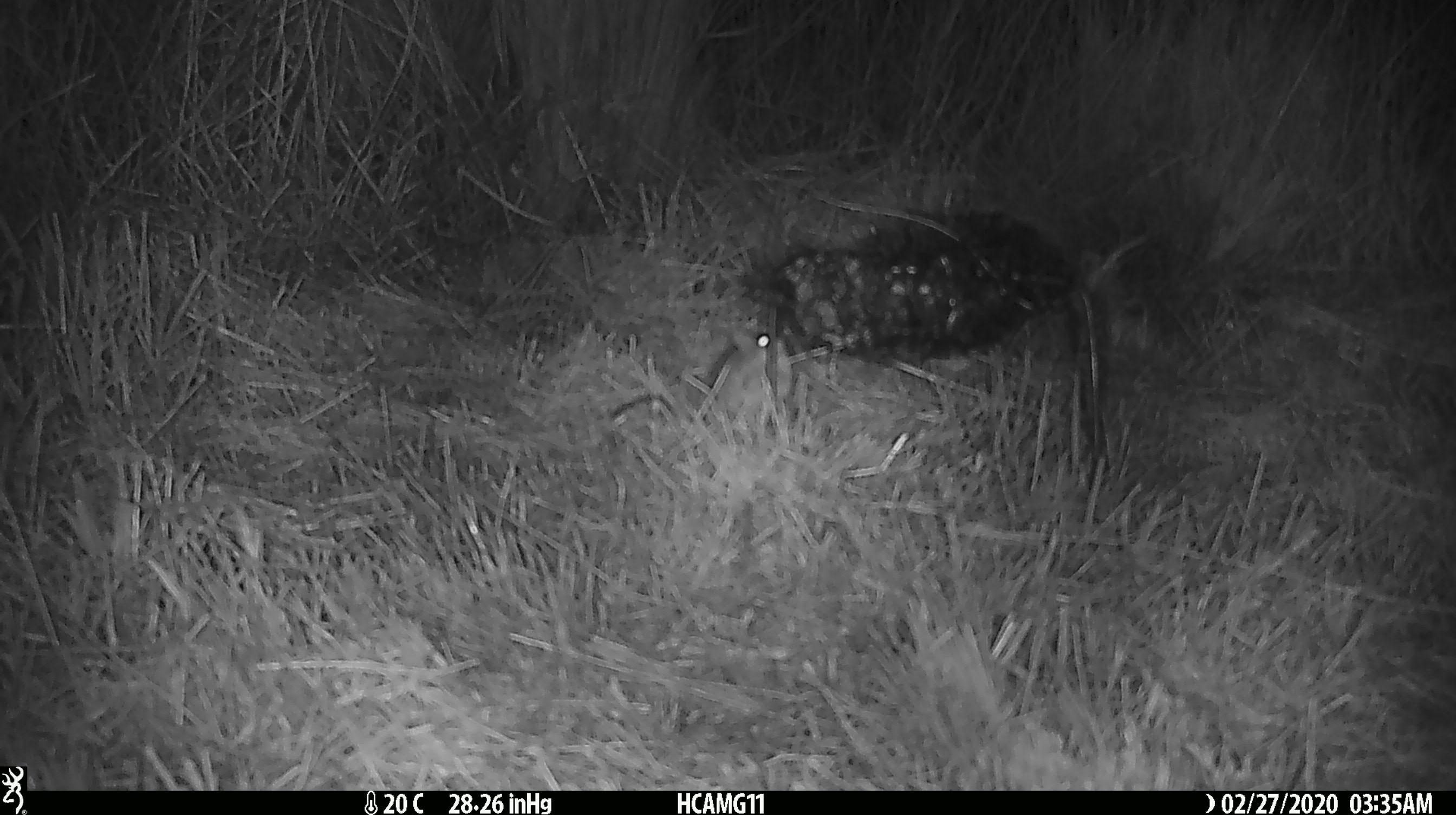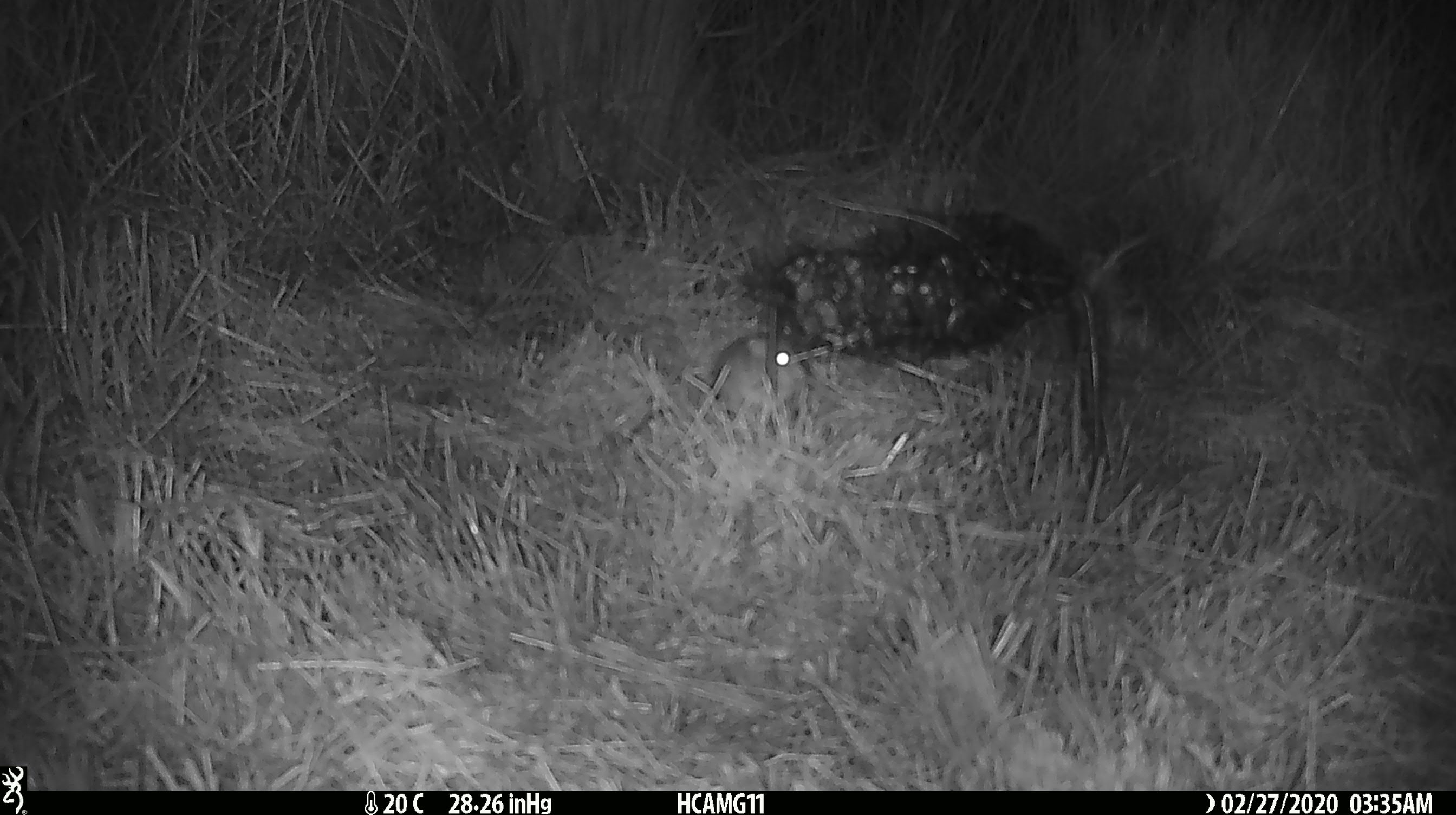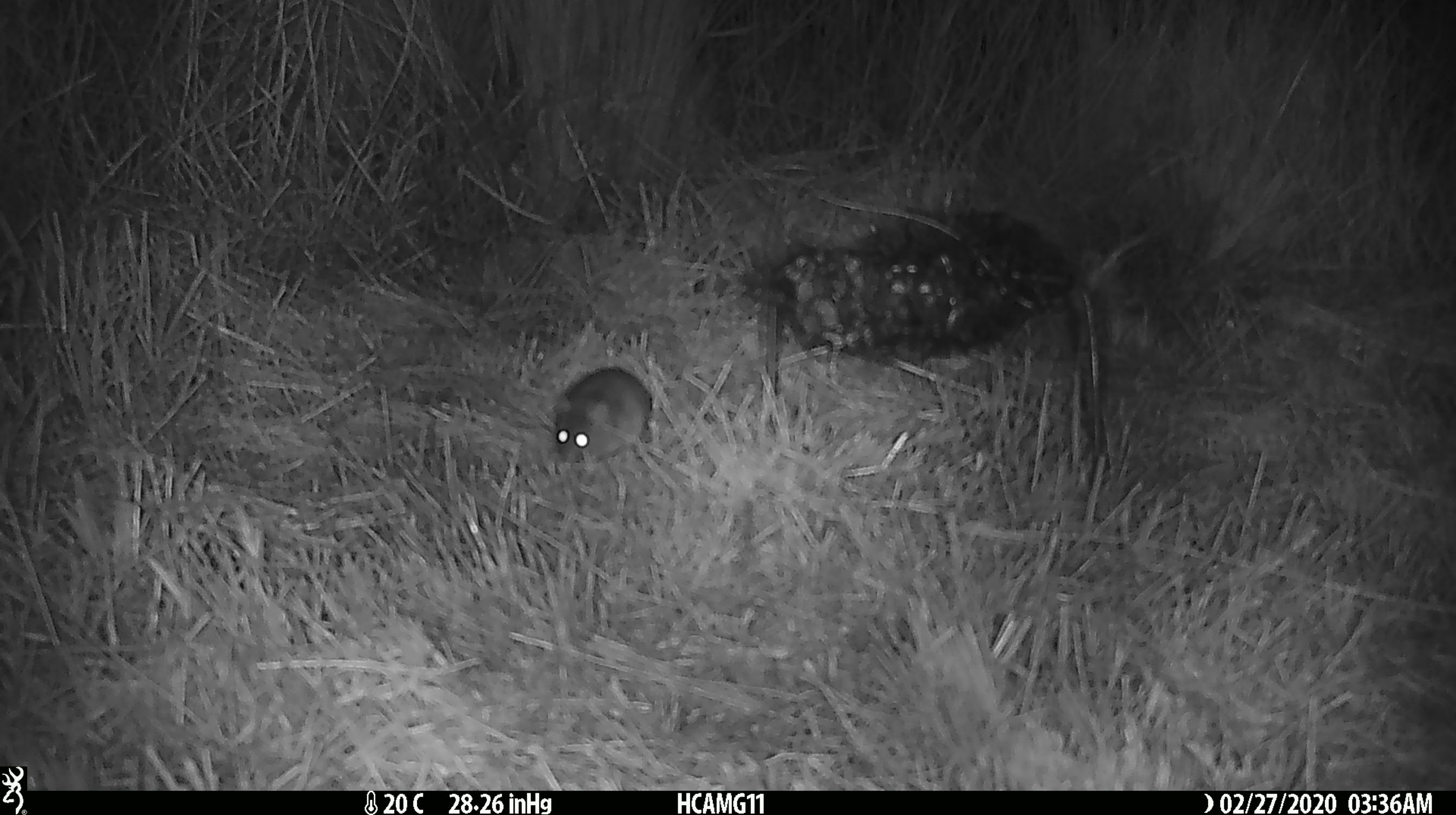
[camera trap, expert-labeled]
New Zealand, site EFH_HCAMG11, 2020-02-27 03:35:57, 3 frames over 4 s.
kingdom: Animalia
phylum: Chordata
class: Mammalia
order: Rodentia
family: Muridae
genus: Mus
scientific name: Mus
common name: mouse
Mouse (Mus).